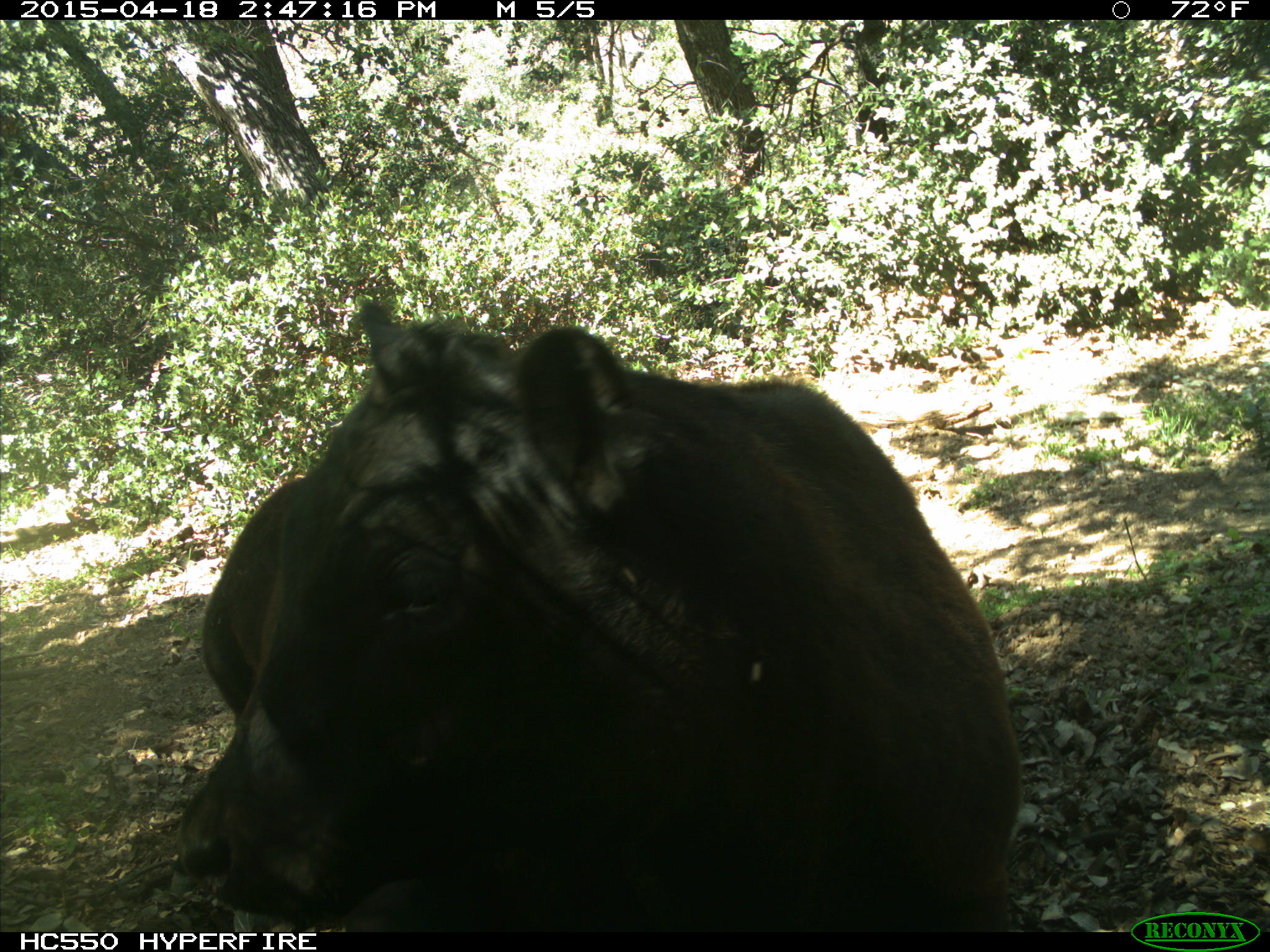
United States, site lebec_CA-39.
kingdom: Animalia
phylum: Chordata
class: Mammalia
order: Artiodactyla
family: Bovidae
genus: Bos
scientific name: Bos taurus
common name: domestic cow